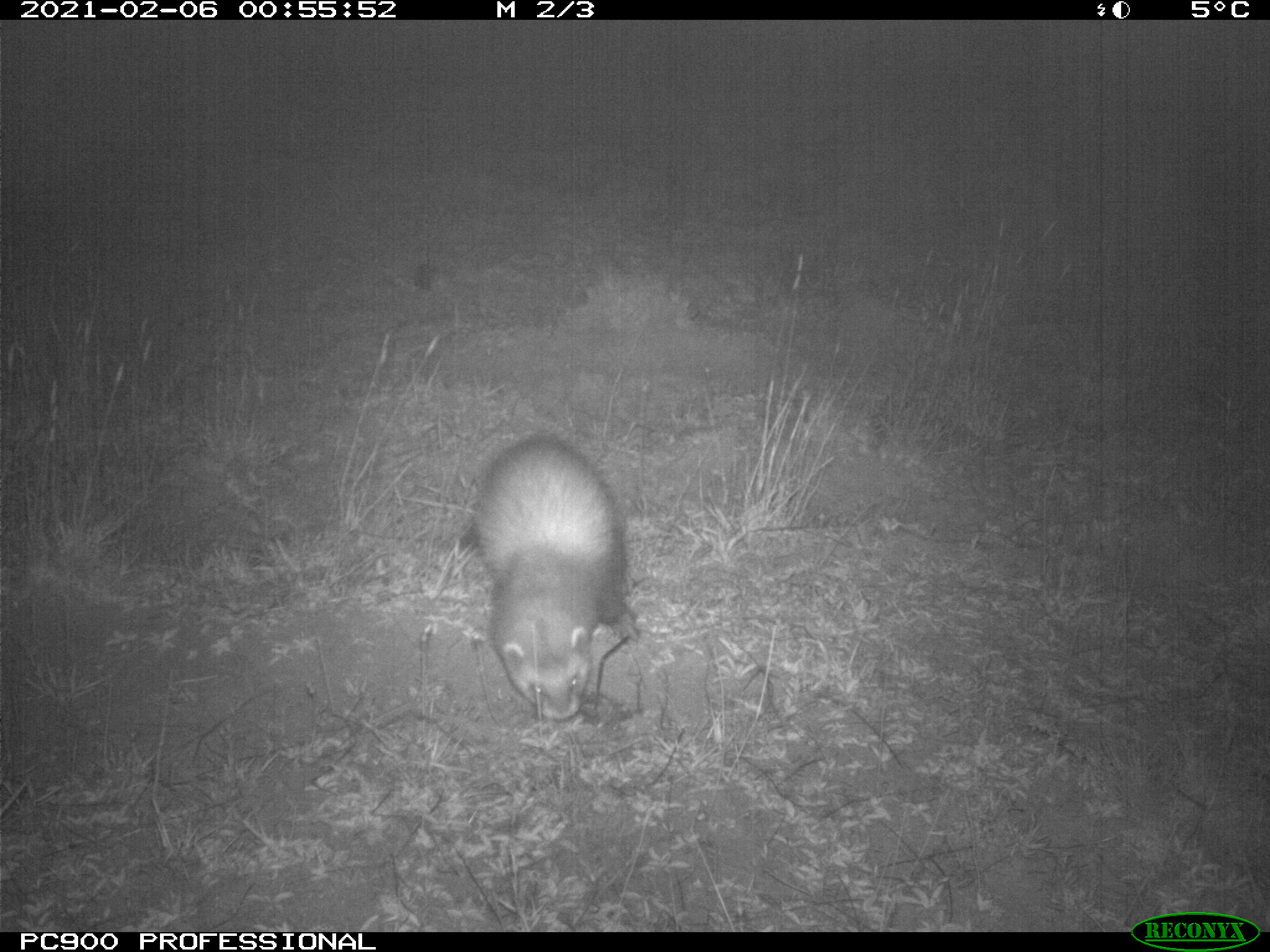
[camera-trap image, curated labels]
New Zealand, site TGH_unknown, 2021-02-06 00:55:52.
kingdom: Animalia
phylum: Chordata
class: Mammalia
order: Carnivora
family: Mustelidae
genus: Mustela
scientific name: Mustela furo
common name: ferret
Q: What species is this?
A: Ferret (Mustela furo).